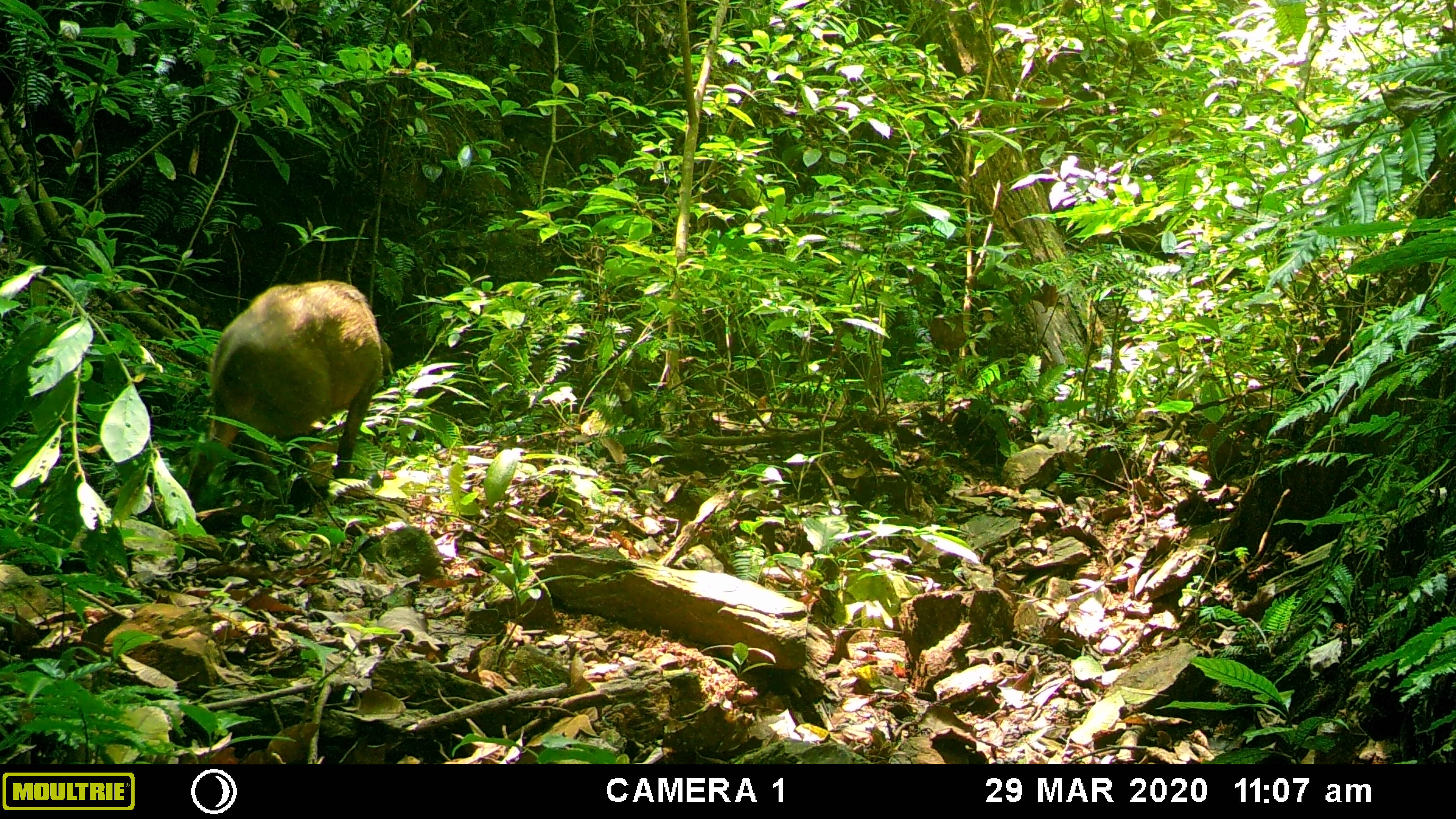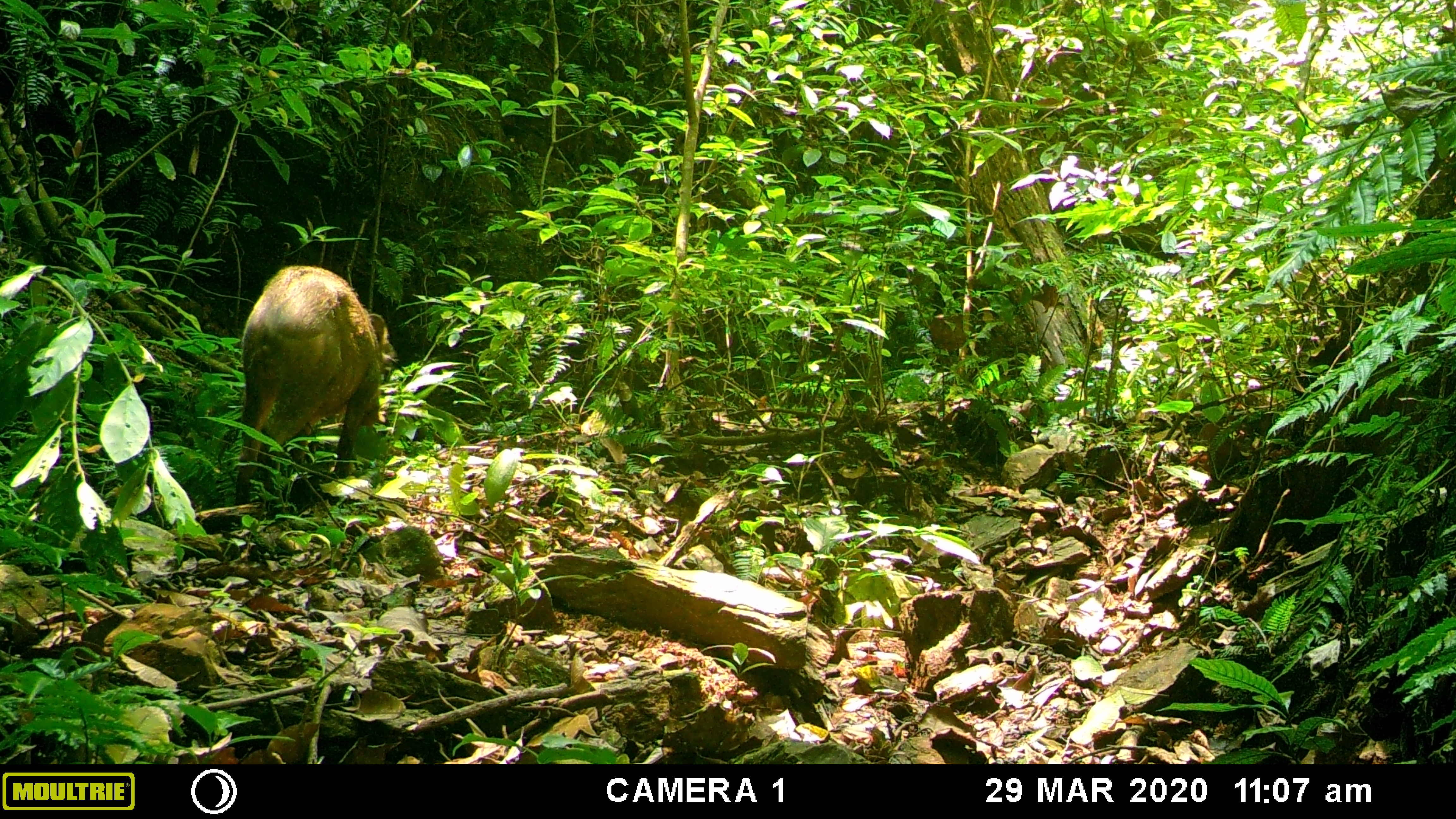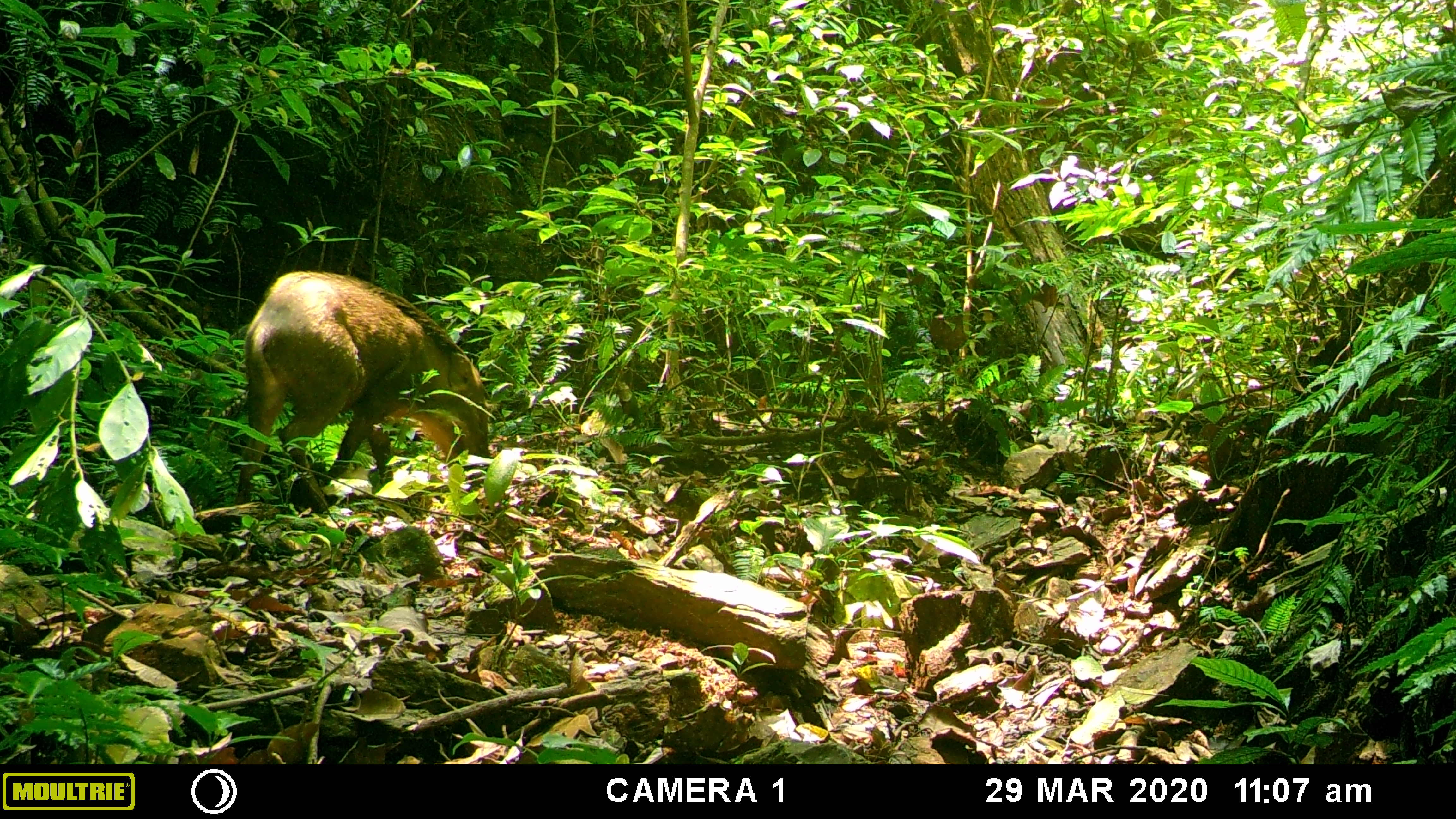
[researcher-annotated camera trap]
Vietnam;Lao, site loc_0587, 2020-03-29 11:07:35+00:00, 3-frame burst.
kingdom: Animalia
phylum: Chordata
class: Mammalia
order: Artiodactyla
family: Suidae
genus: Sus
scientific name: Sus scrofa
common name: eurasian wild pig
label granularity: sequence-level